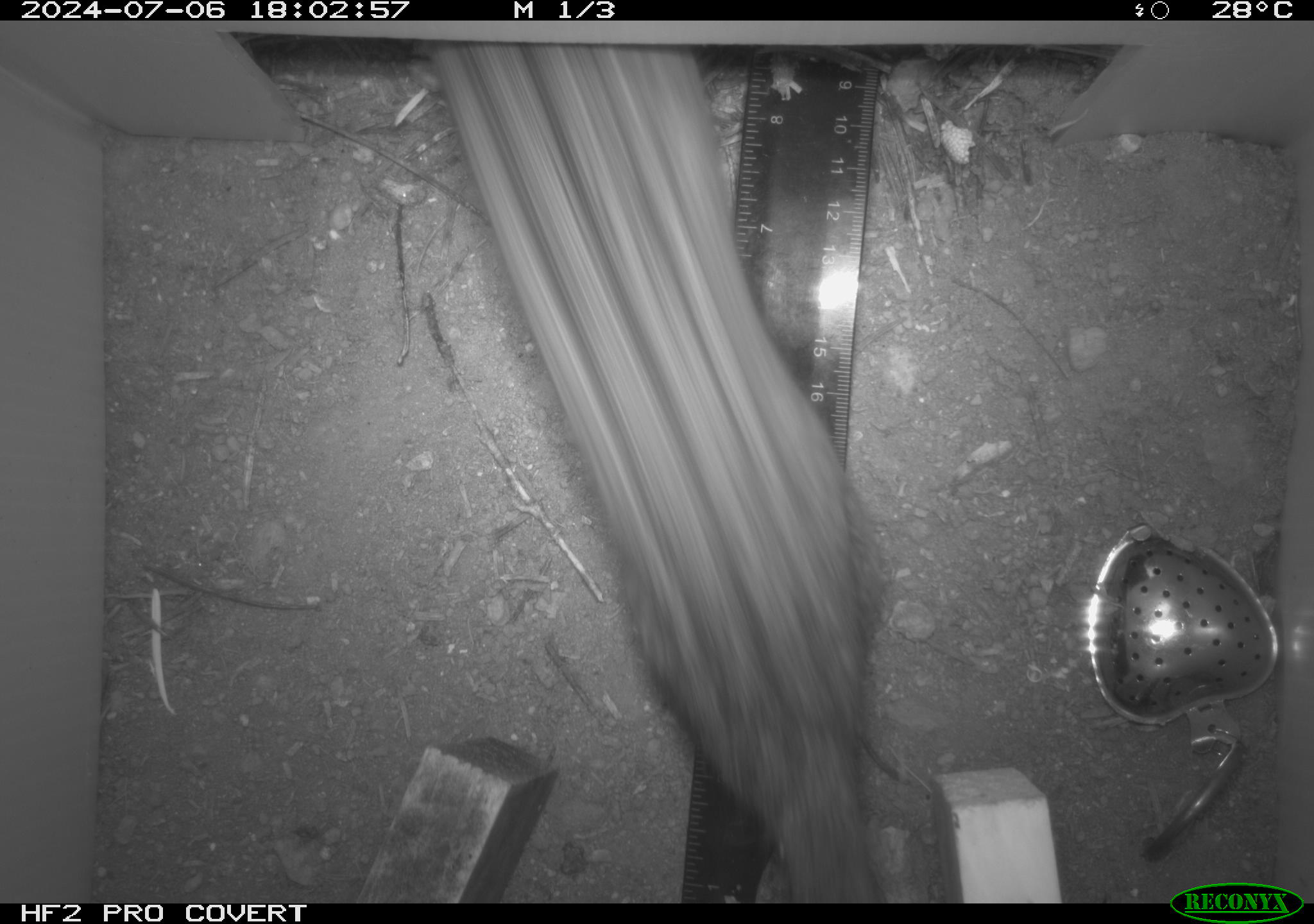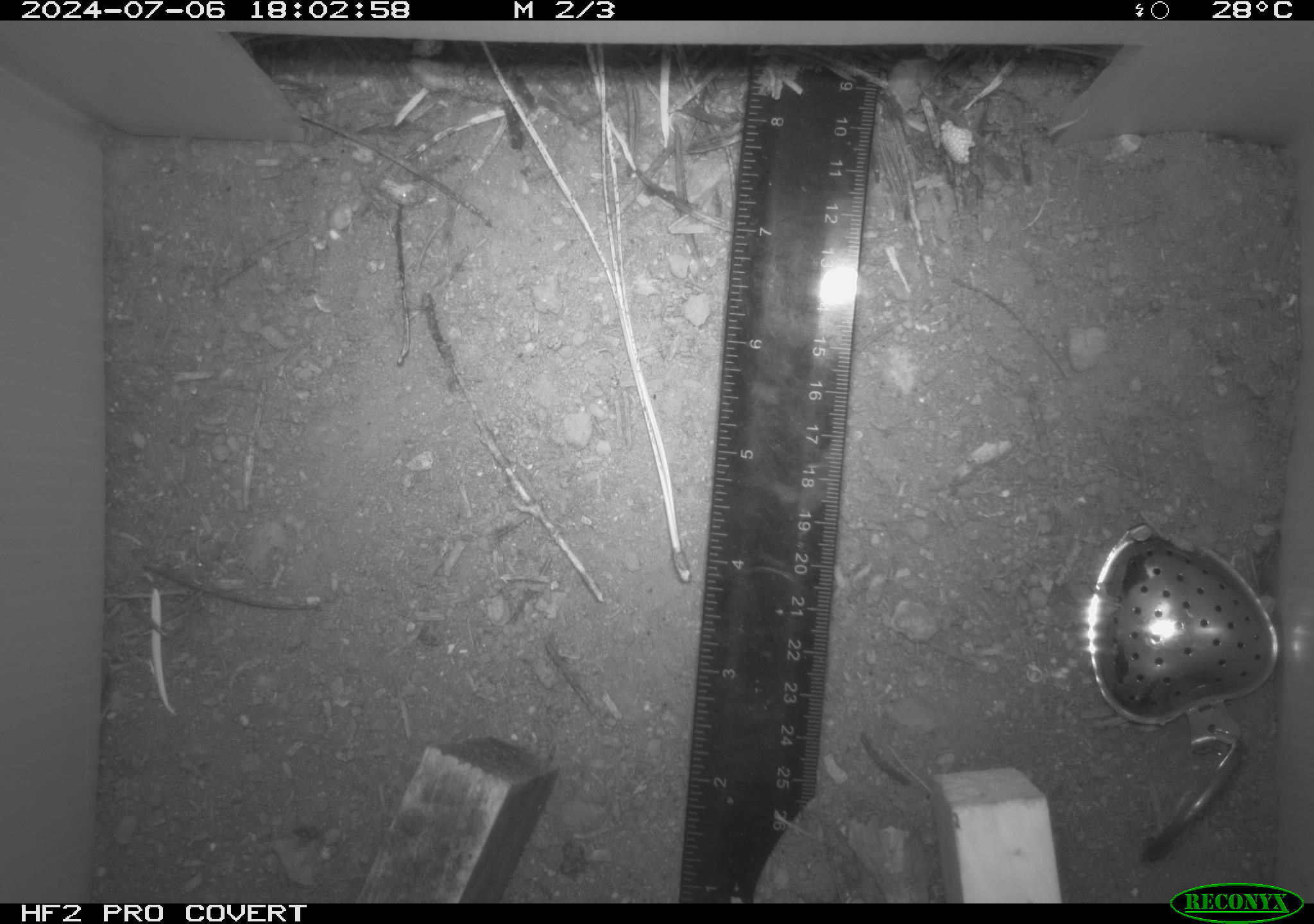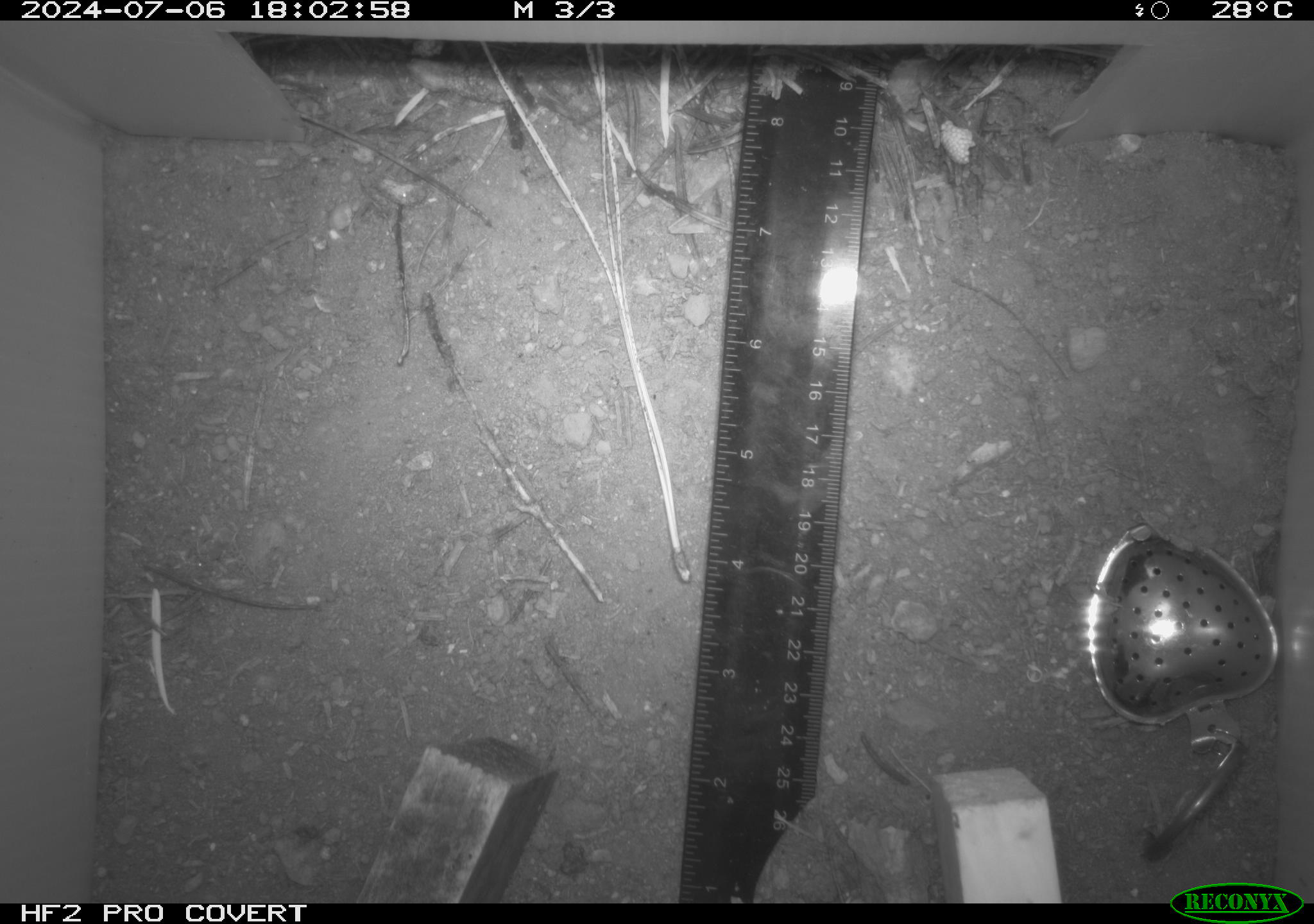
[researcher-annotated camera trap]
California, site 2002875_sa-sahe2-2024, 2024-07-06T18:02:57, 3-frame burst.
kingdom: Animalia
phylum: Chordata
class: Mammalia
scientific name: Mammalia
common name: mammal